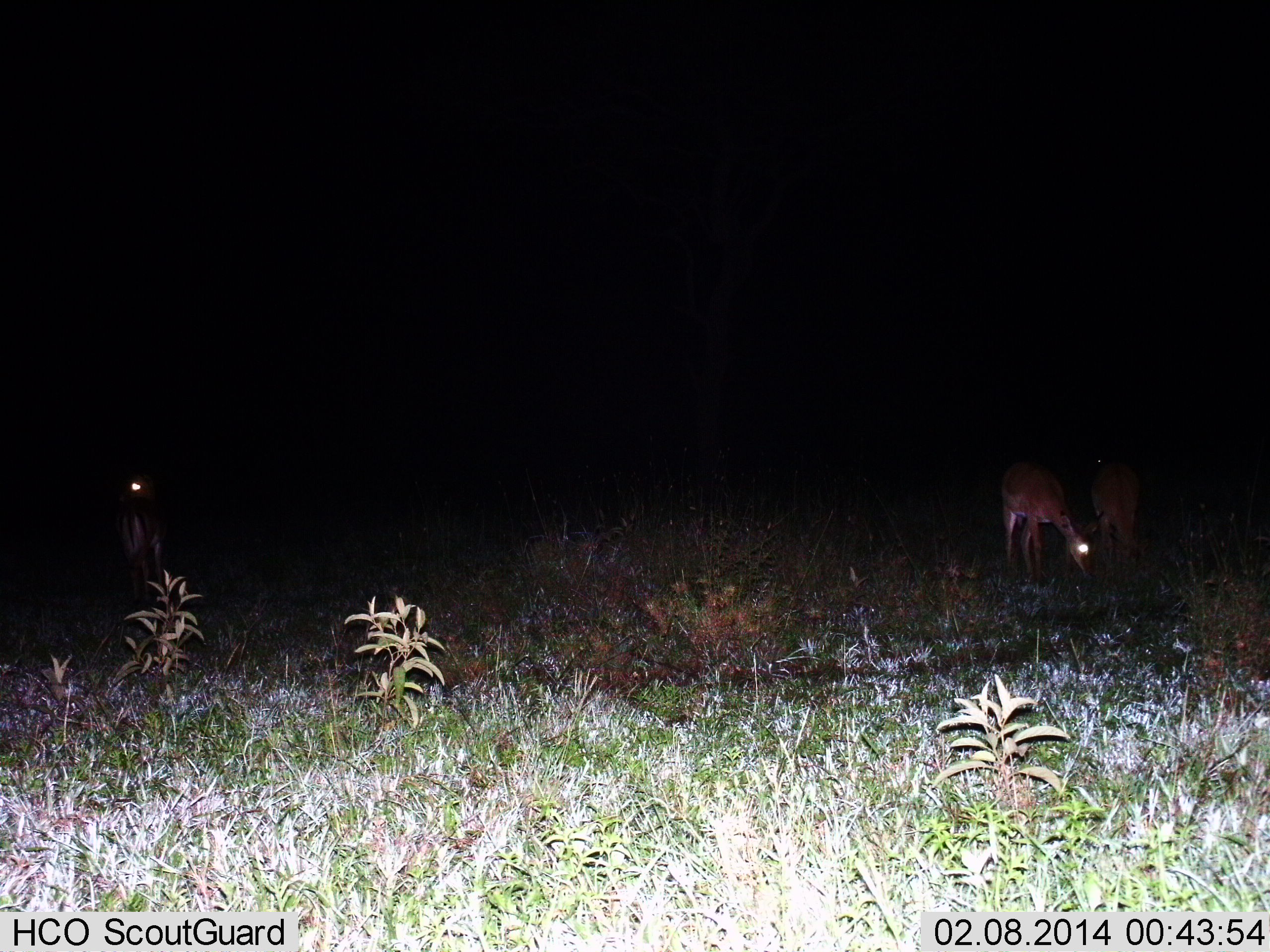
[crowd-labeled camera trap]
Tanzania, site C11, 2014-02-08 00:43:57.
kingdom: Animalia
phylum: Chordata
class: Mammalia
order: Artiodactyla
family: Bovidae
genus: Aepyceros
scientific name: Aepyceros melampus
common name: impala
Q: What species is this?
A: Impala (Aepyceros melampus).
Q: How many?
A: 3.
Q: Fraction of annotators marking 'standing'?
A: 90%.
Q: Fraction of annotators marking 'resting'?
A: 0%.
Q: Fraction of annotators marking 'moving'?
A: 0%.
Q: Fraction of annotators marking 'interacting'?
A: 0%.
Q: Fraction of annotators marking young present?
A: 0%.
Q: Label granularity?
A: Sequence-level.